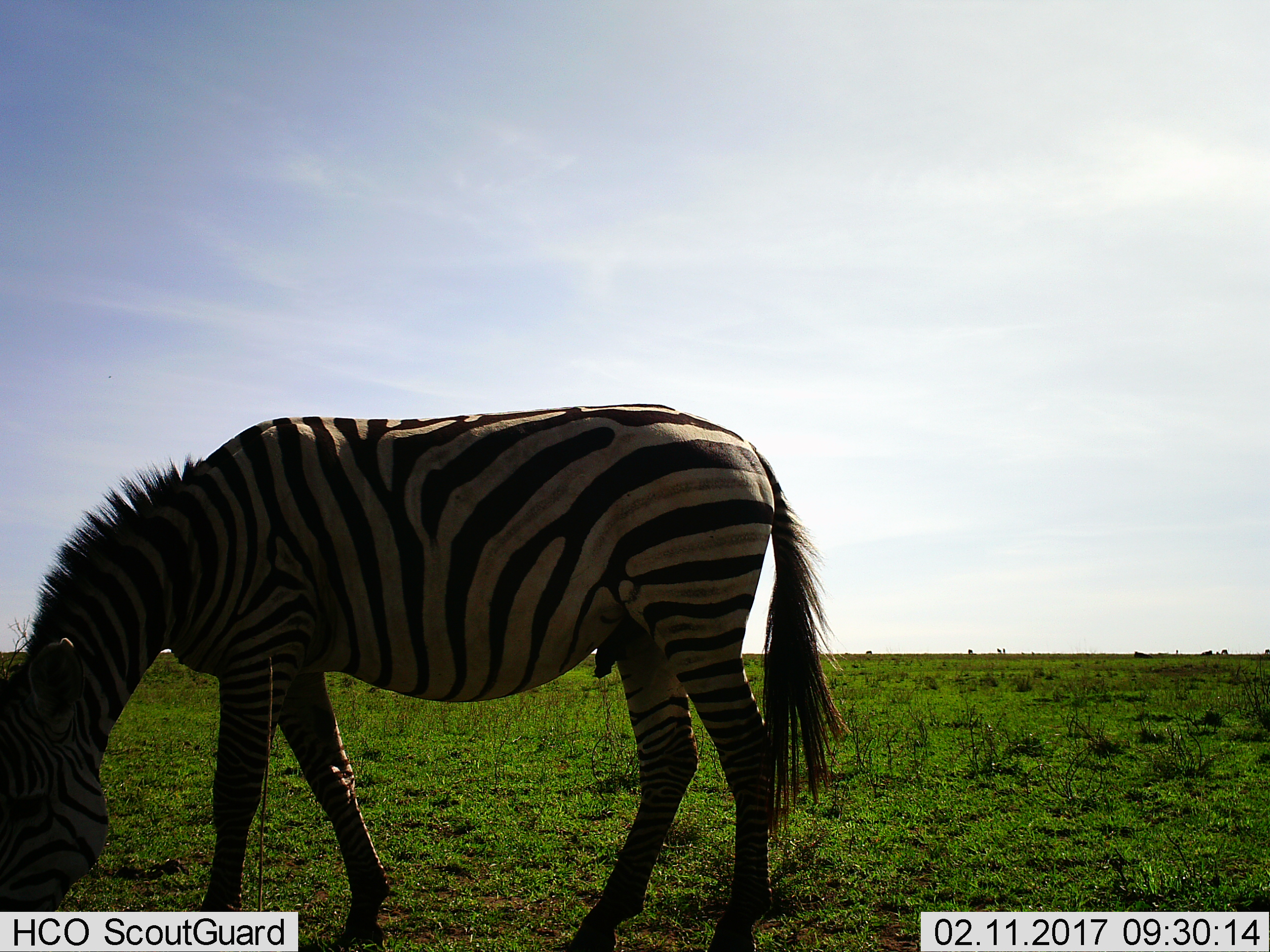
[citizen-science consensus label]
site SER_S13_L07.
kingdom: Animalia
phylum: Chordata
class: Mammalia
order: Perissodactyla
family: Equidae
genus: Equus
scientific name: Equus quagga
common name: plains zebra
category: zebraplains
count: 1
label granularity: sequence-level